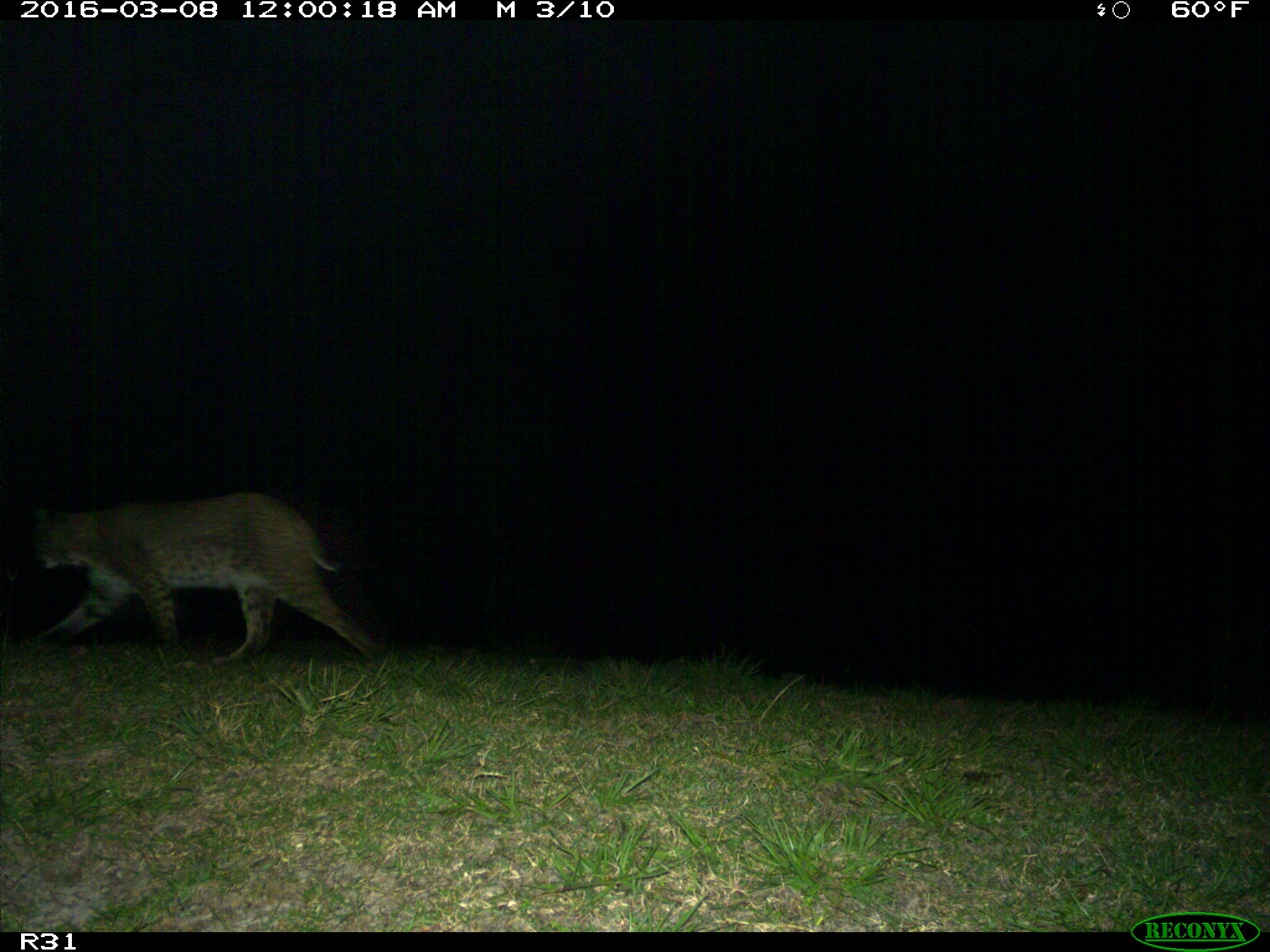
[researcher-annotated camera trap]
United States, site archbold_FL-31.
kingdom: Animalia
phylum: Chordata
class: Mammalia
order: Carnivora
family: Felidae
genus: Lynx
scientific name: Lynx rufus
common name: bobcat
Lynx rufus (bobcat).